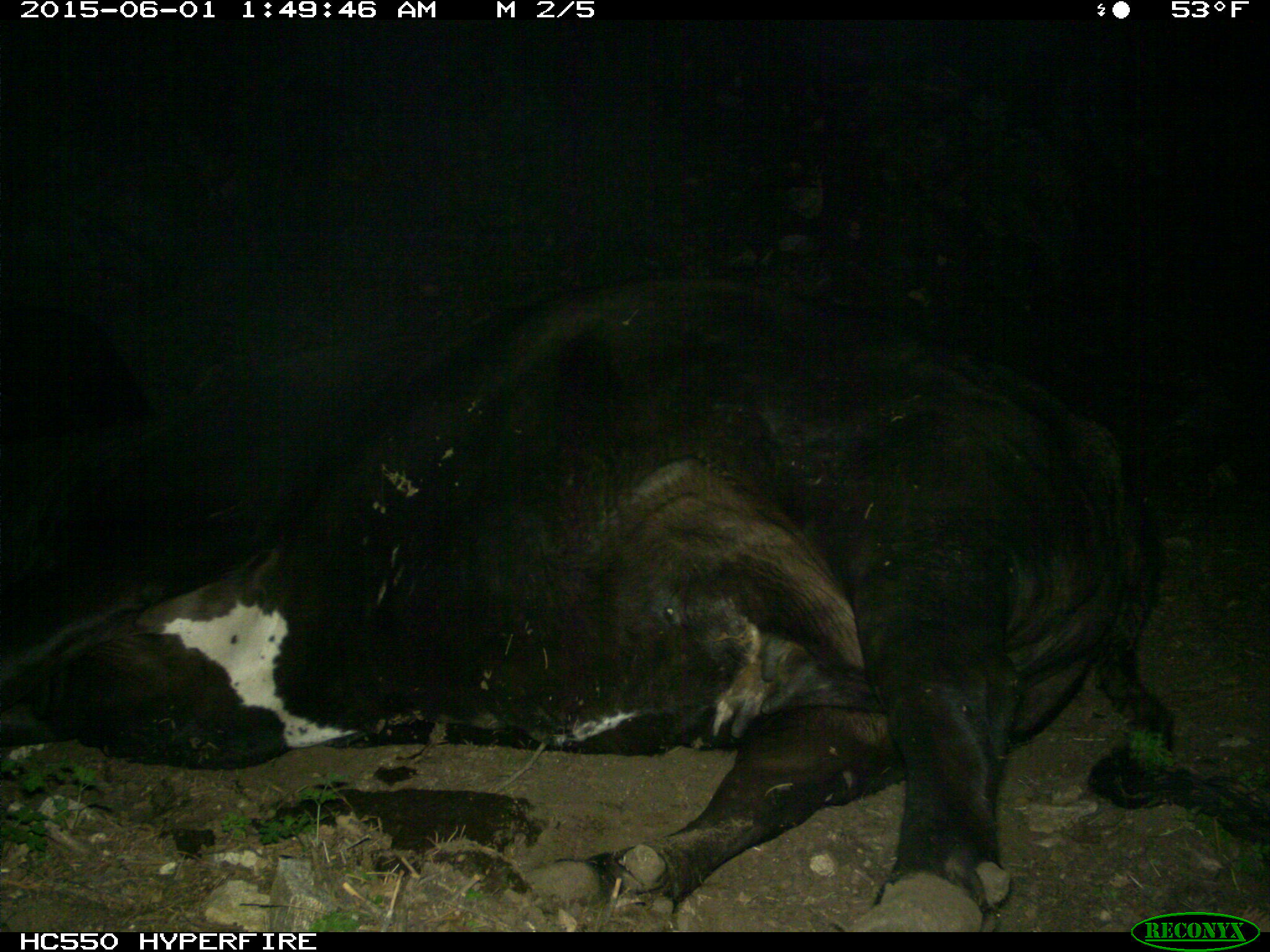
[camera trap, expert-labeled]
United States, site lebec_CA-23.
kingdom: Animalia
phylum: Chordata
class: Mammalia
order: Artiodactyla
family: Bovidae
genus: Bos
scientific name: Bos taurus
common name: domestic cow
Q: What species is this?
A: Bos taurus (domestic cow).